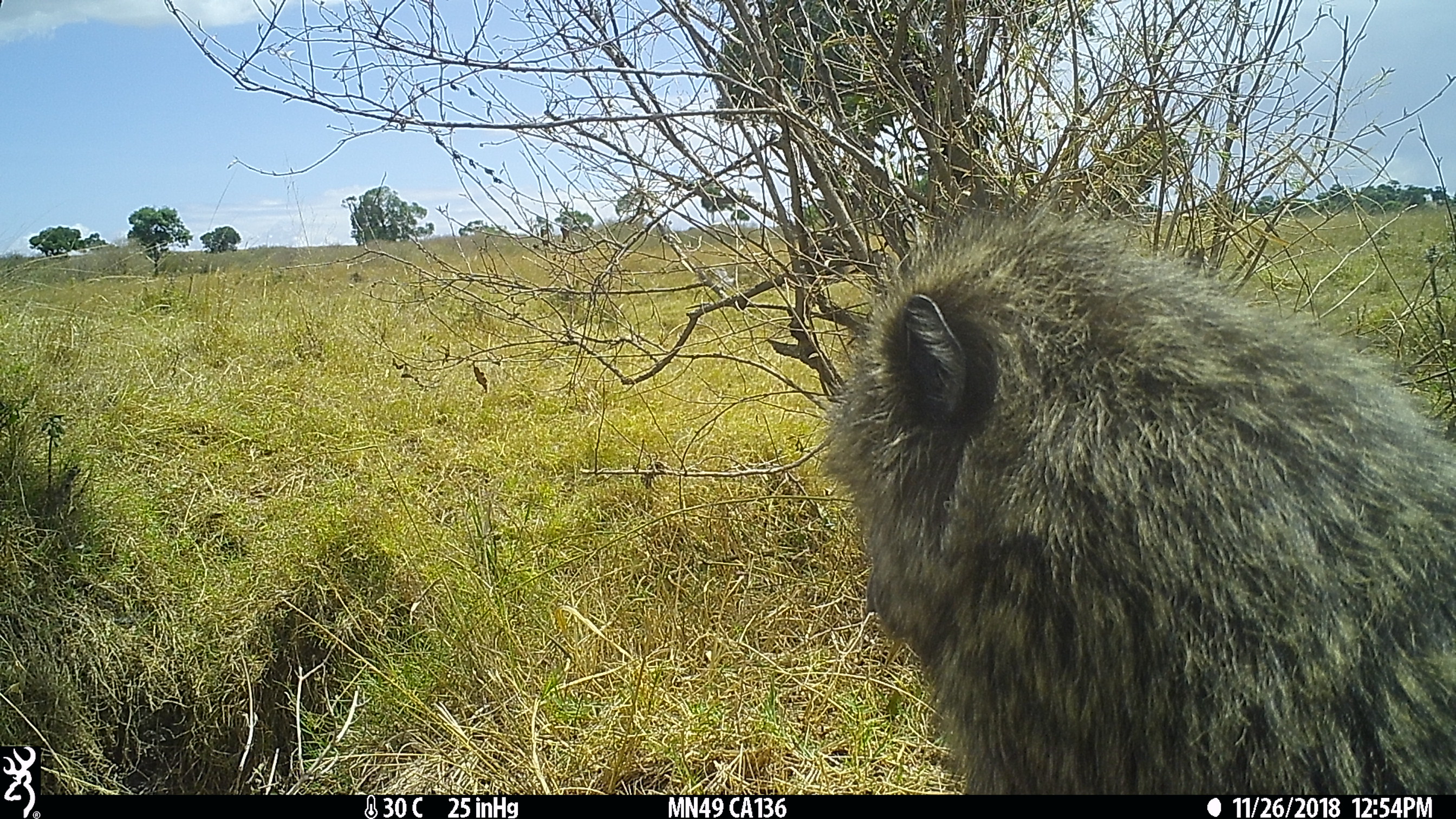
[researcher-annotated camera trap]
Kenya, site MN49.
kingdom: Animalia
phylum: Chordata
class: Mammalia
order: Primates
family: Cercopithecidae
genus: Papio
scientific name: Papio anubis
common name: olive baboon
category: baboon